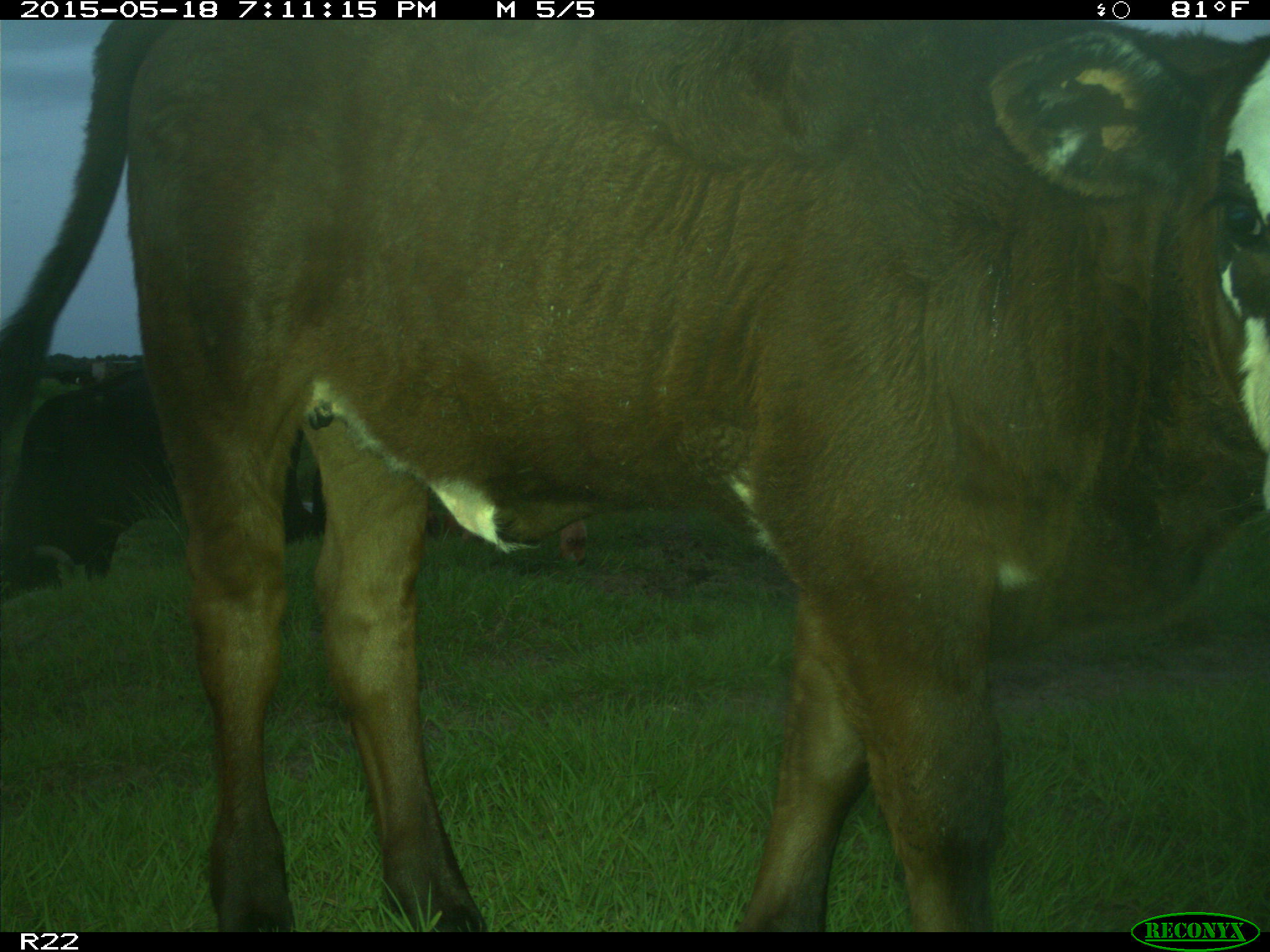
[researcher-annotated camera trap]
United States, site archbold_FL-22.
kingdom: Animalia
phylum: Chordata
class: Mammalia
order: Artiodactyla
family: Bovidae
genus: Bos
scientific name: Bos taurus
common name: domestic cow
Bos taurus (domestic cow).